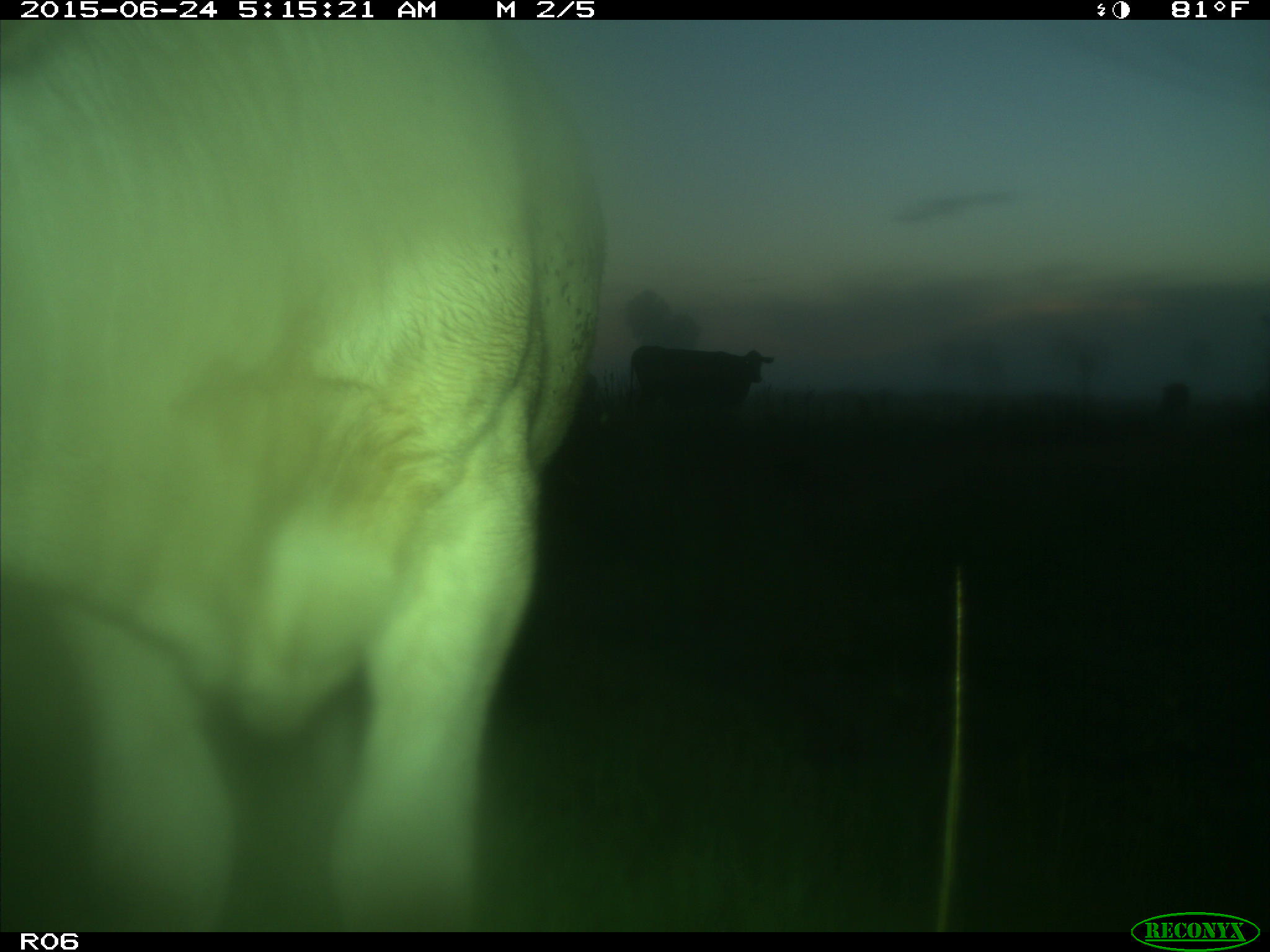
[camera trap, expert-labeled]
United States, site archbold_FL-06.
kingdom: Animalia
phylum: Chordata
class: Mammalia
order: Artiodactyla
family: Bovidae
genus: Bos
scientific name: Bos taurus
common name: domestic cow